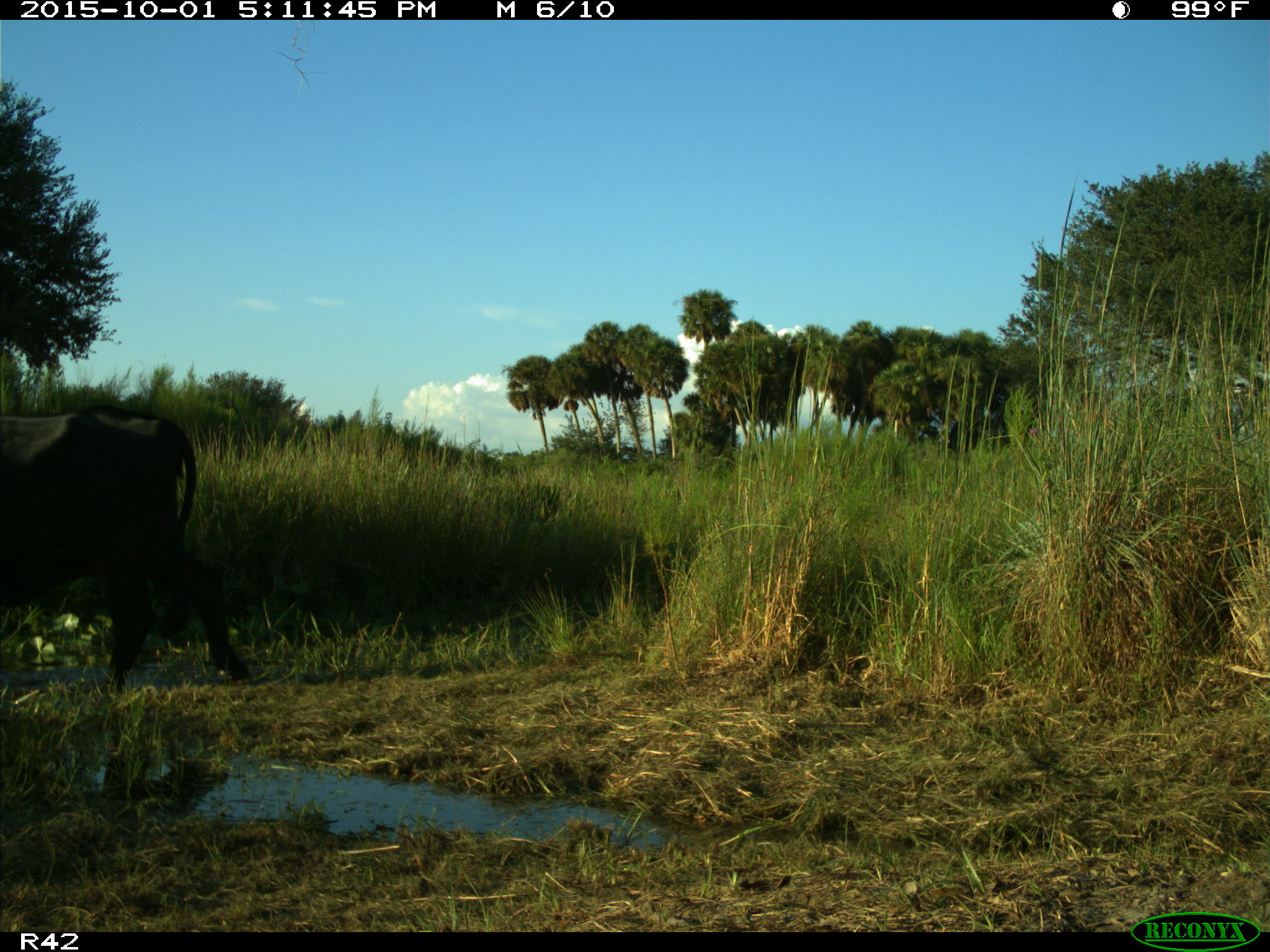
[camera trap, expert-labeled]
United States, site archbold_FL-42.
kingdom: Animalia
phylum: Chordata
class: Mammalia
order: Artiodactyla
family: Bovidae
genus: Bos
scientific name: Bos taurus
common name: domestic cow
Bos taurus (domestic cow).